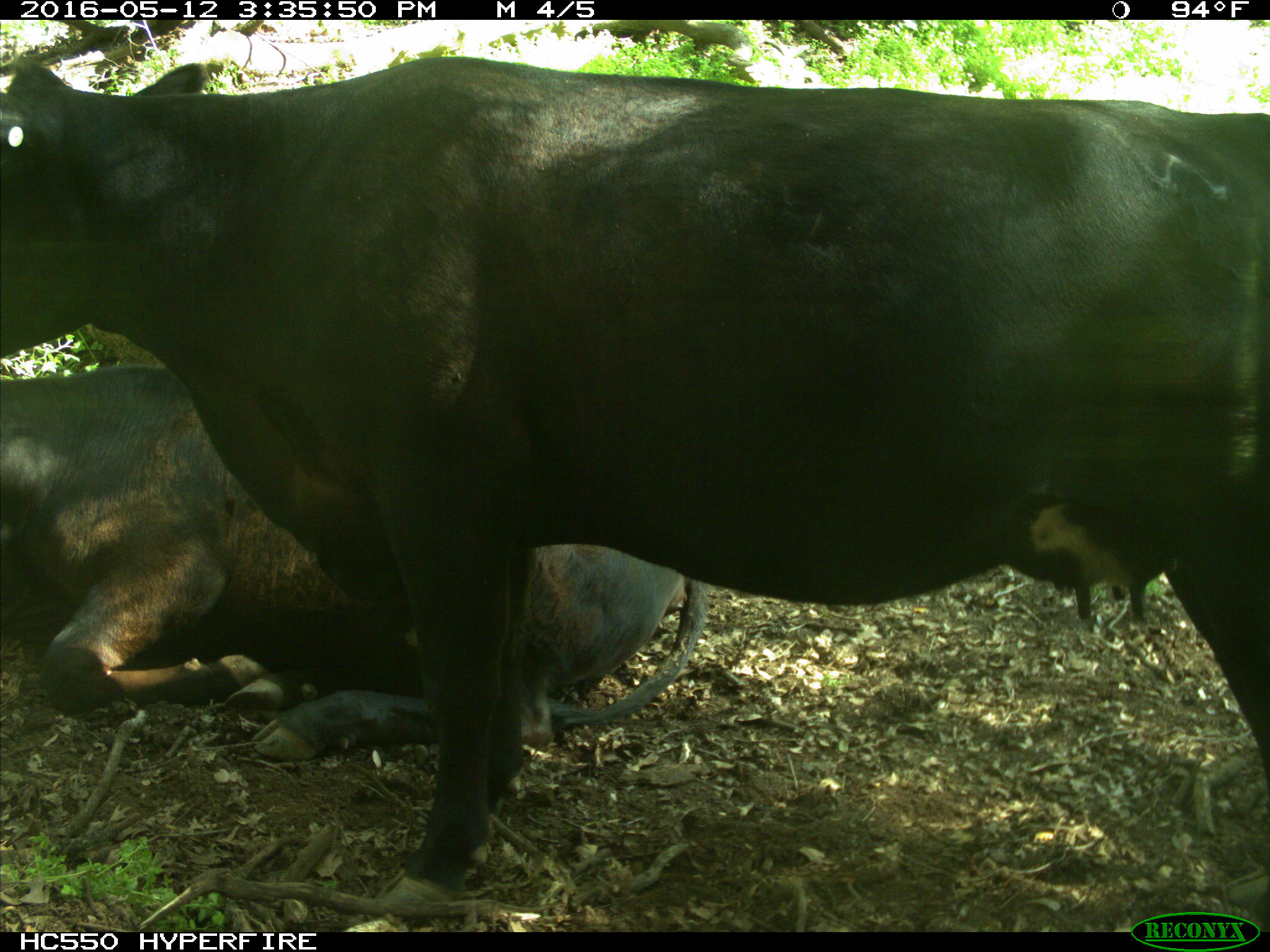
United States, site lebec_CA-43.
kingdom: Animalia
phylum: Chordata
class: Mammalia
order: Artiodactyla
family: Bovidae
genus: Bos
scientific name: Bos taurus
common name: domestic cow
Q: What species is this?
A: Bos taurus (domestic cow).